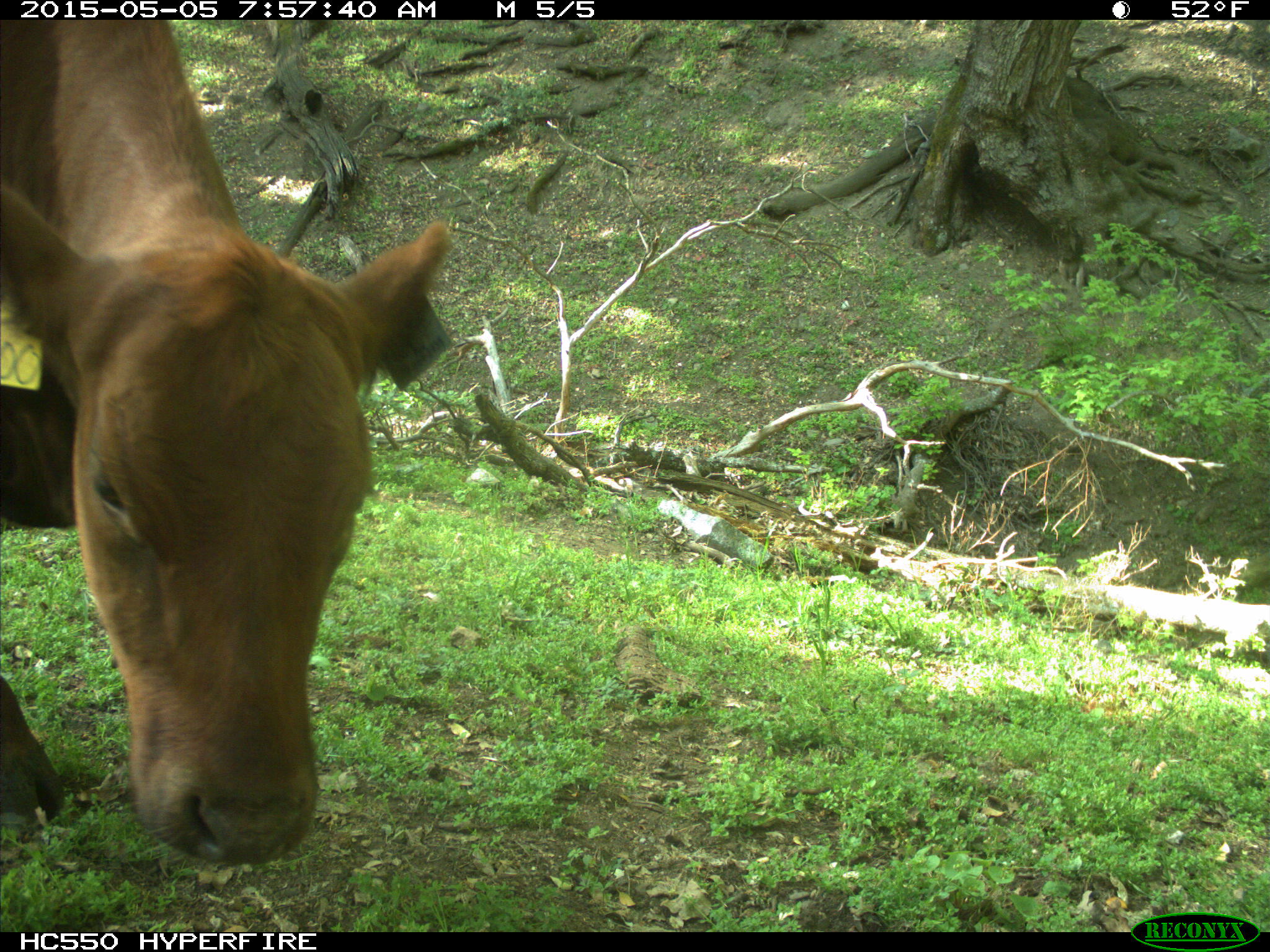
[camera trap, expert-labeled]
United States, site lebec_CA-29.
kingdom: Animalia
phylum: Chordata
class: Mammalia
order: Artiodactyla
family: Bovidae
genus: Bos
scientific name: Bos taurus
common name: domestic cow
Bos taurus (domestic cow).